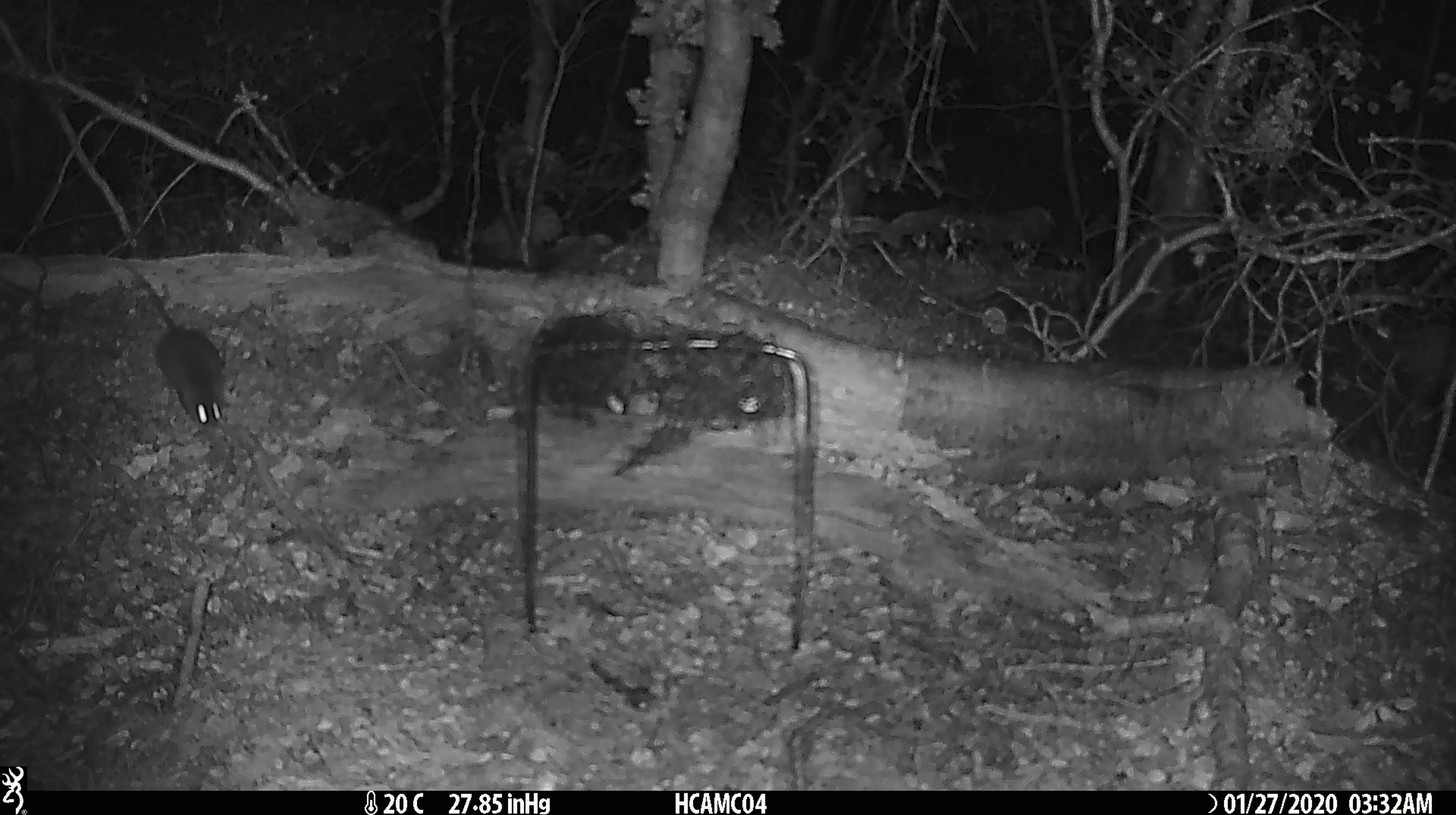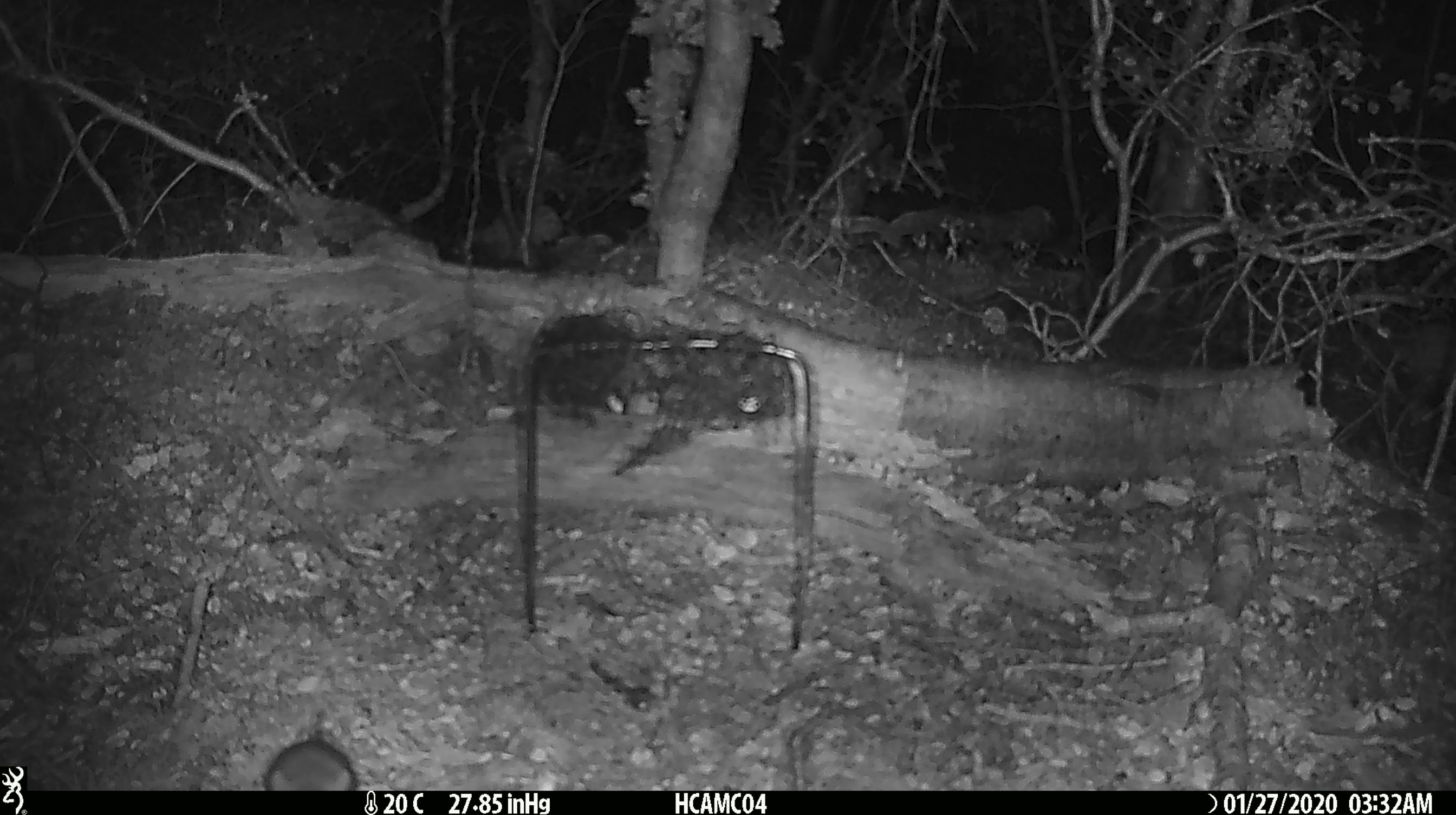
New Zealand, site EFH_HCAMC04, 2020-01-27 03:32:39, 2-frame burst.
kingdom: Animalia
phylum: Chordata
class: Mammalia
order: Rodentia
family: Muridae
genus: Mus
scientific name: Mus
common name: mouse